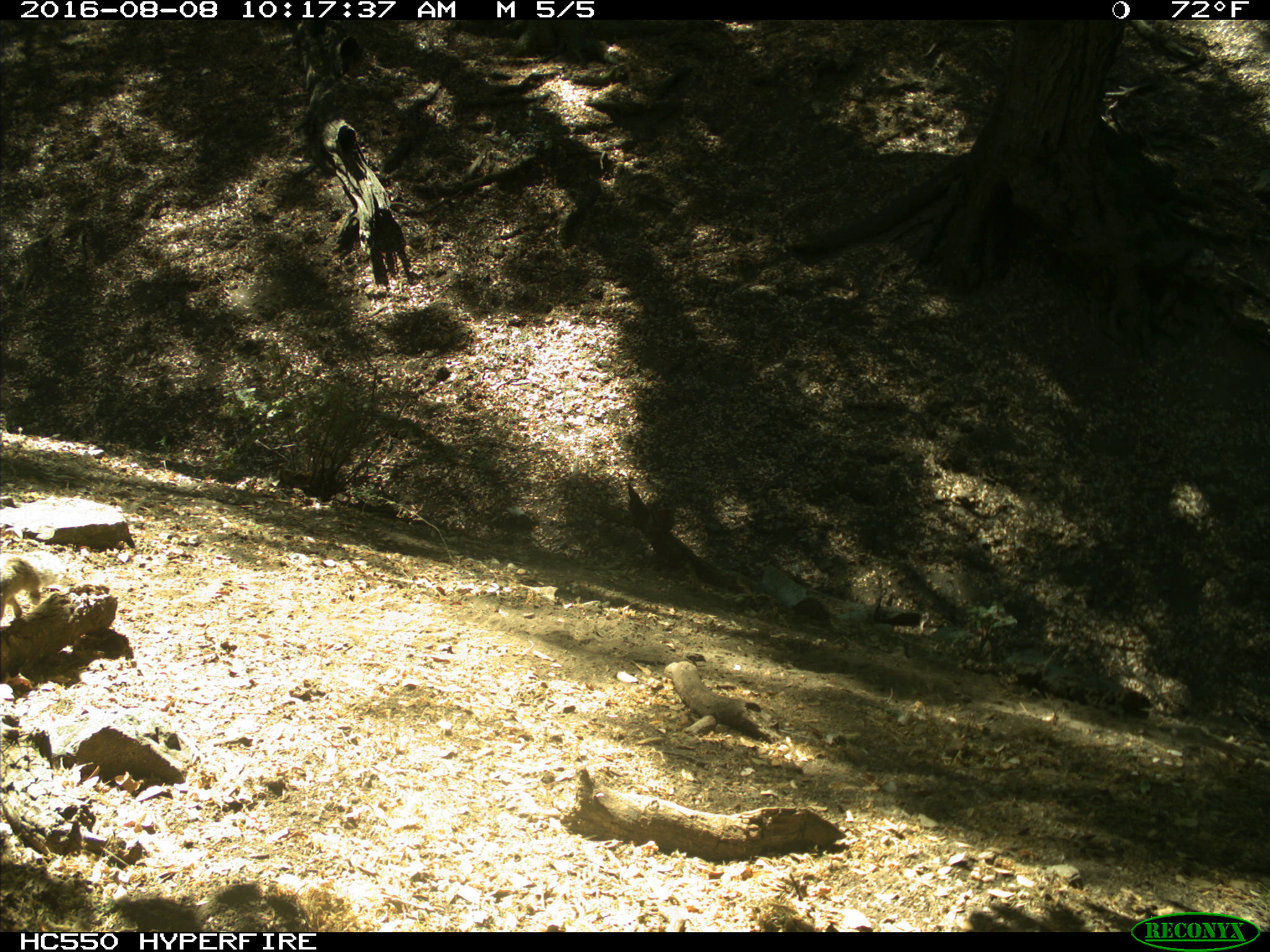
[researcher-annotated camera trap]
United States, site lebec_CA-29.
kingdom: Animalia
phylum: Chordata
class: Mammalia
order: Rodentia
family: Sciuridae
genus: Otospermophilus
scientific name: Otospermophilus beecheyi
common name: california ground squirrel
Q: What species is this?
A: Otospermophilus beecheyi (california ground squirrel).